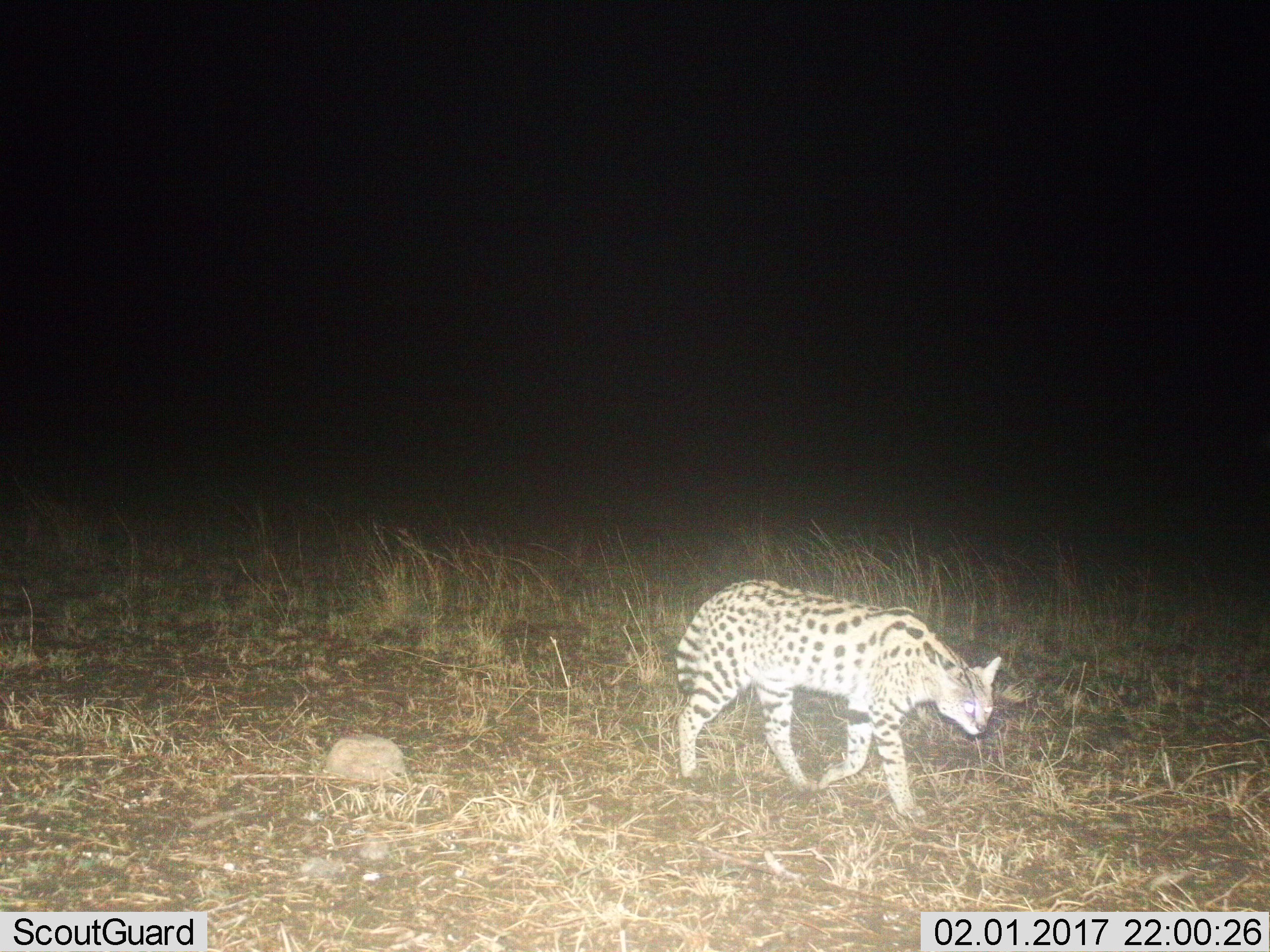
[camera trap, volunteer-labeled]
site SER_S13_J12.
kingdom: Animalia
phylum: Chordata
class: Mammalia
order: Carnivora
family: Felidae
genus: Leptailurus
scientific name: Leptailurus serval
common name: serval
Serval (Leptailurus serval), count 1. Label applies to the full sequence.